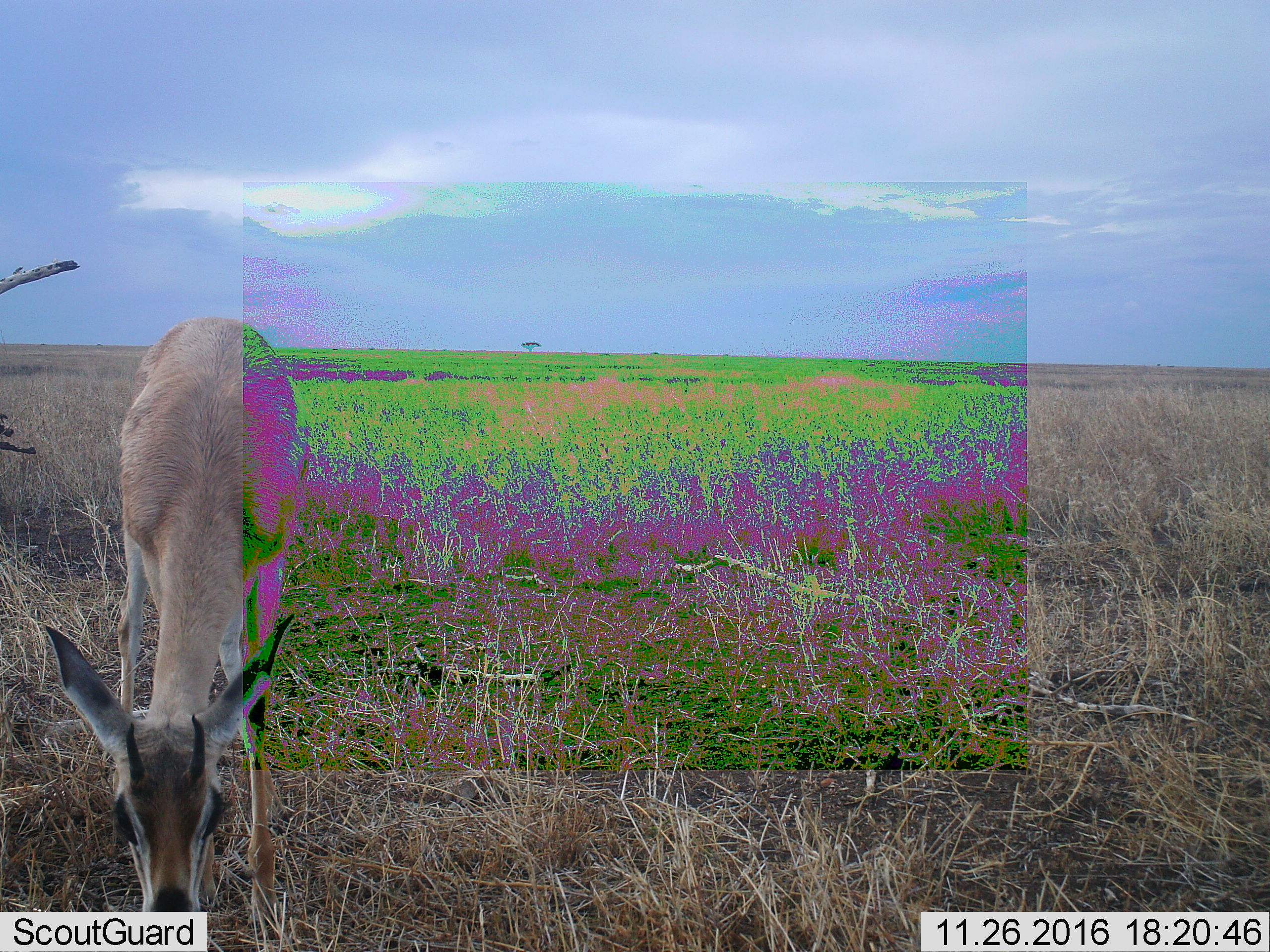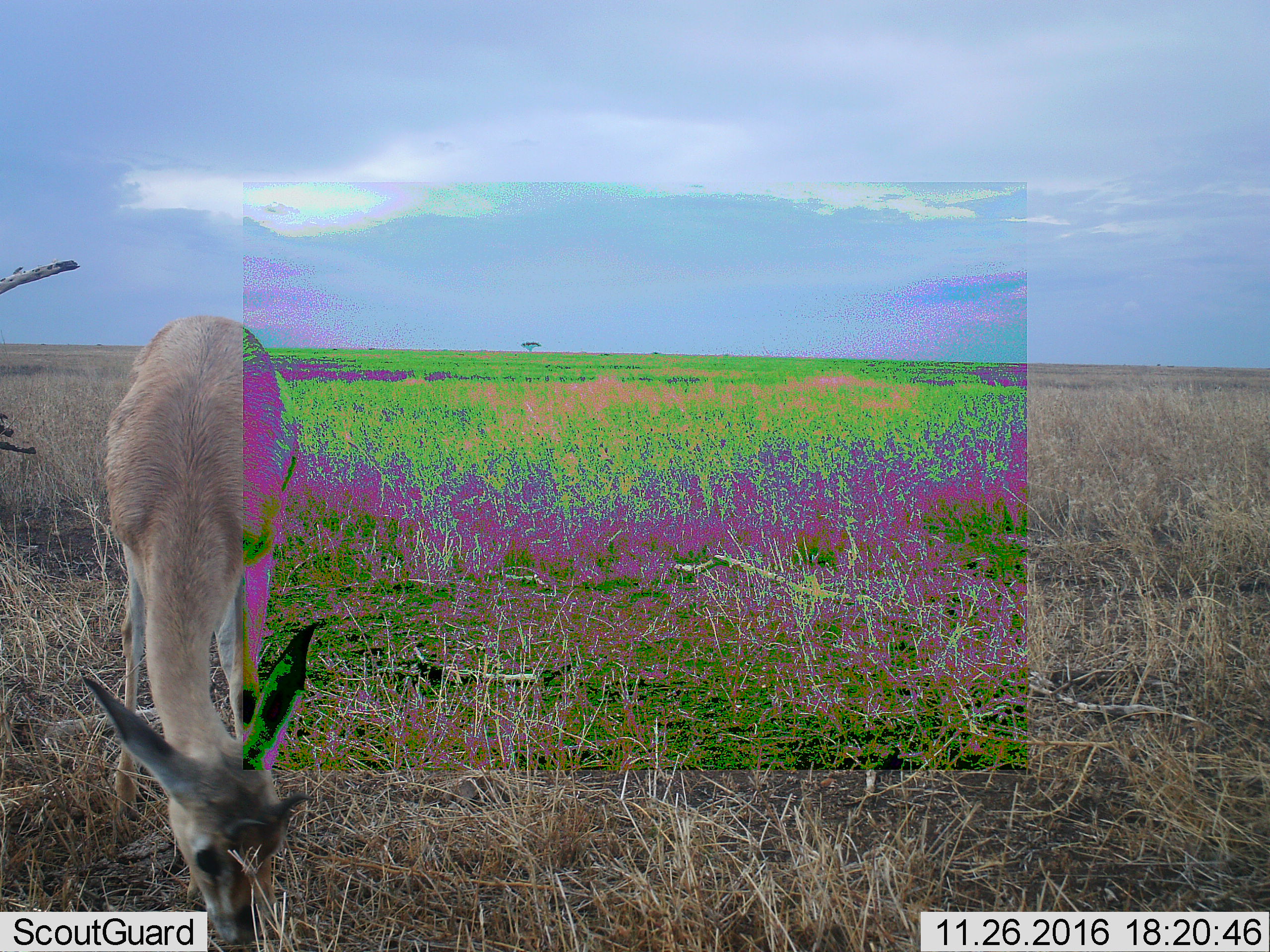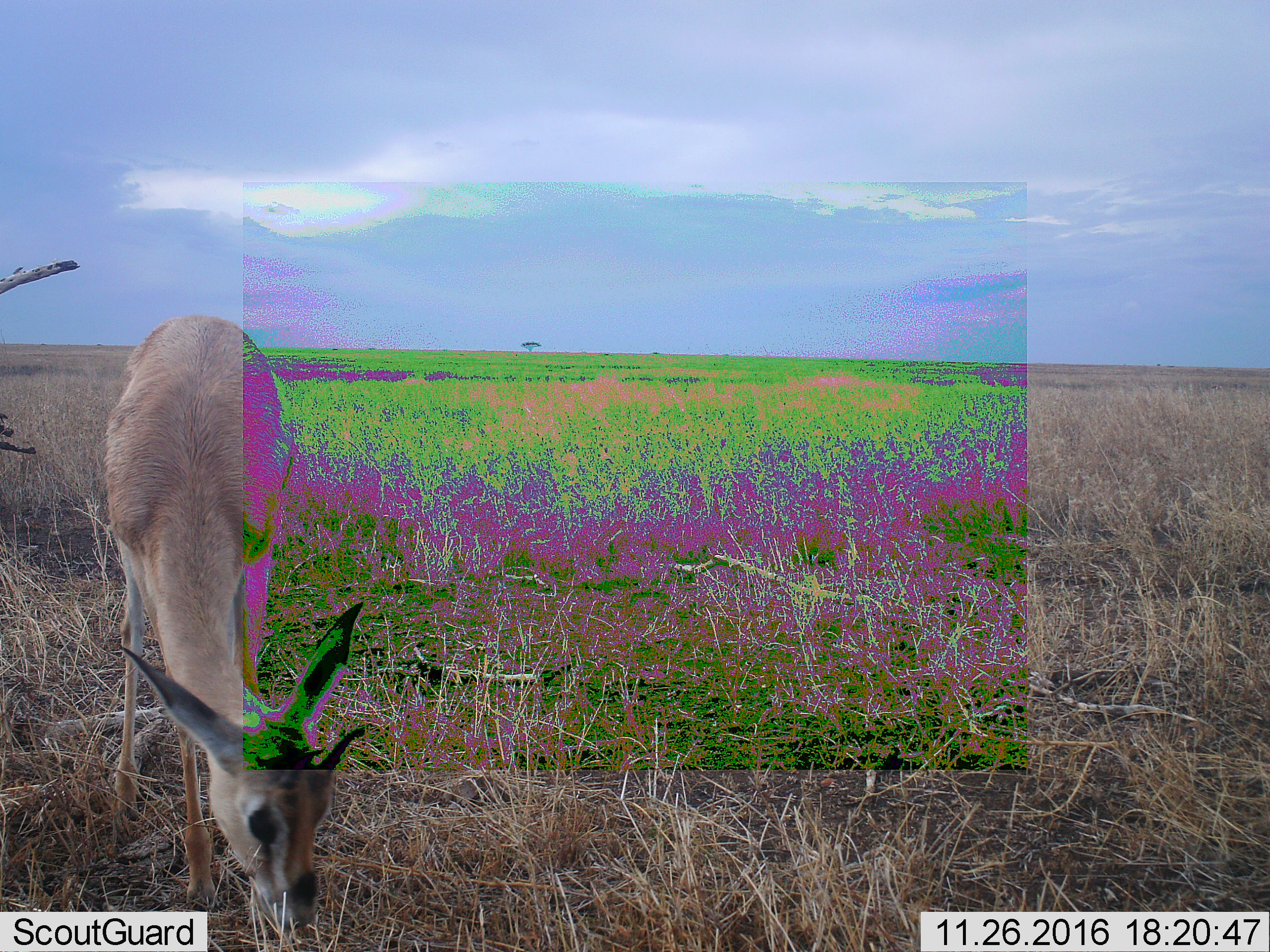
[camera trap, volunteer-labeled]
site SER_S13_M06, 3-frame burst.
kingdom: Animalia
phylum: Chordata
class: Mammalia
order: Artiodactyla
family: Bovidae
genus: Nanger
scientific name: Nanger granti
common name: grant's gazelle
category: gazellegrants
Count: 1.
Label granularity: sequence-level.